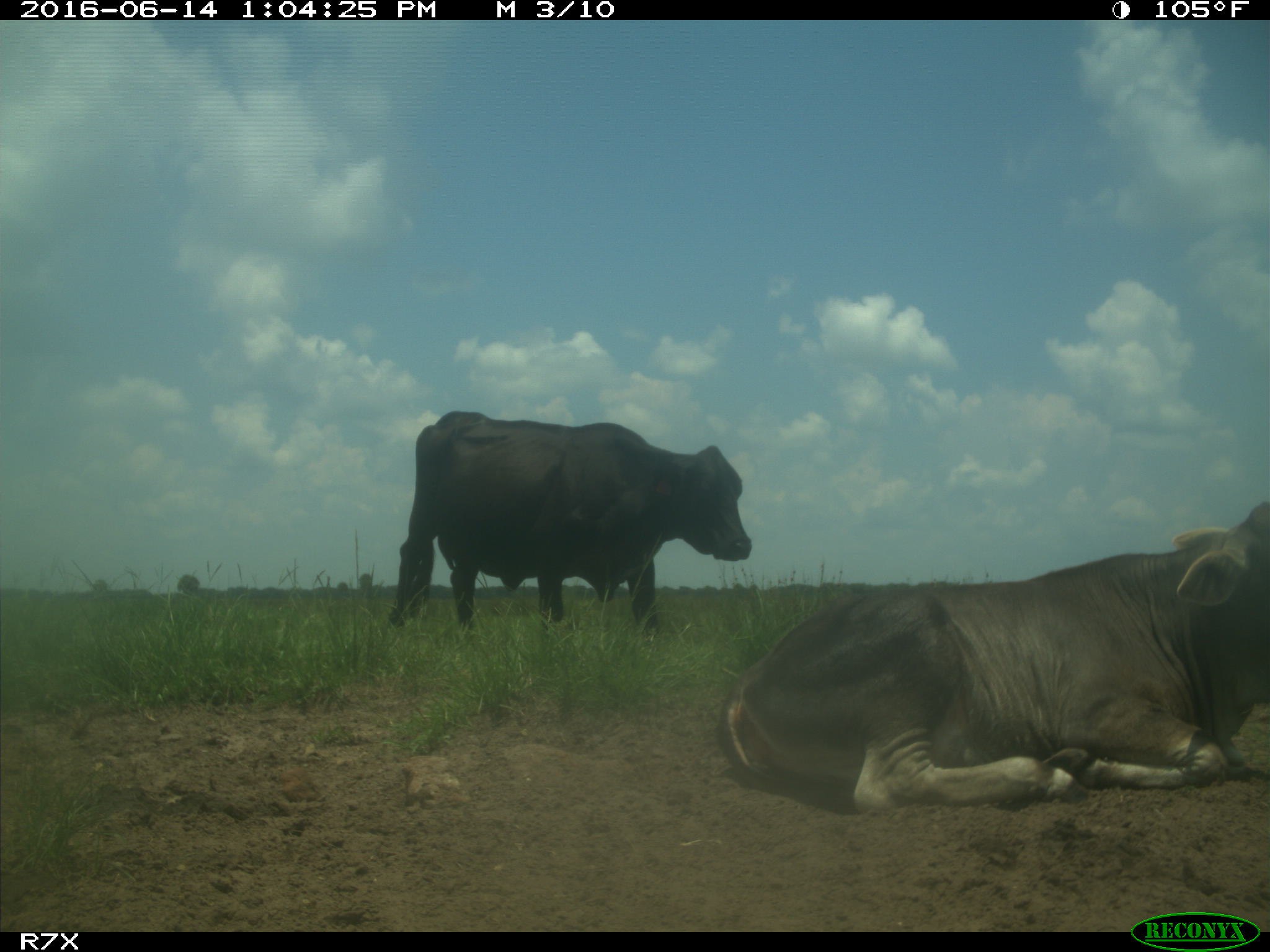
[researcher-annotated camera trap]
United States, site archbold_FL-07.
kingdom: Animalia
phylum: Chordata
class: Mammalia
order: Artiodactyla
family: Bovidae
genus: Bos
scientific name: Bos taurus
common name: domestic cow